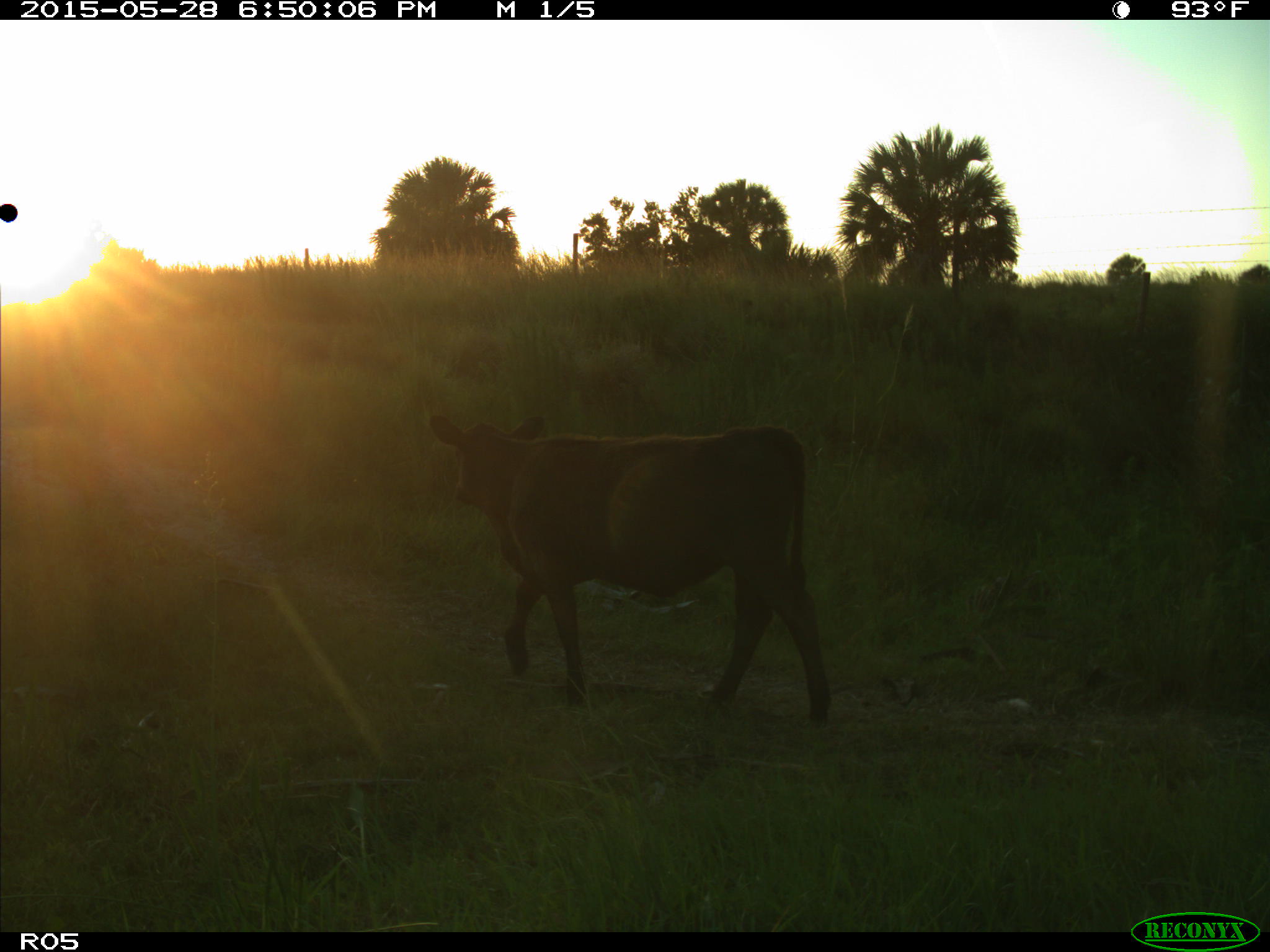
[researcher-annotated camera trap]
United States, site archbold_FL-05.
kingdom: Animalia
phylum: Chordata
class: Mammalia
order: Artiodactyla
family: Bovidae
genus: Bos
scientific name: Bos taurus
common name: domestic cow